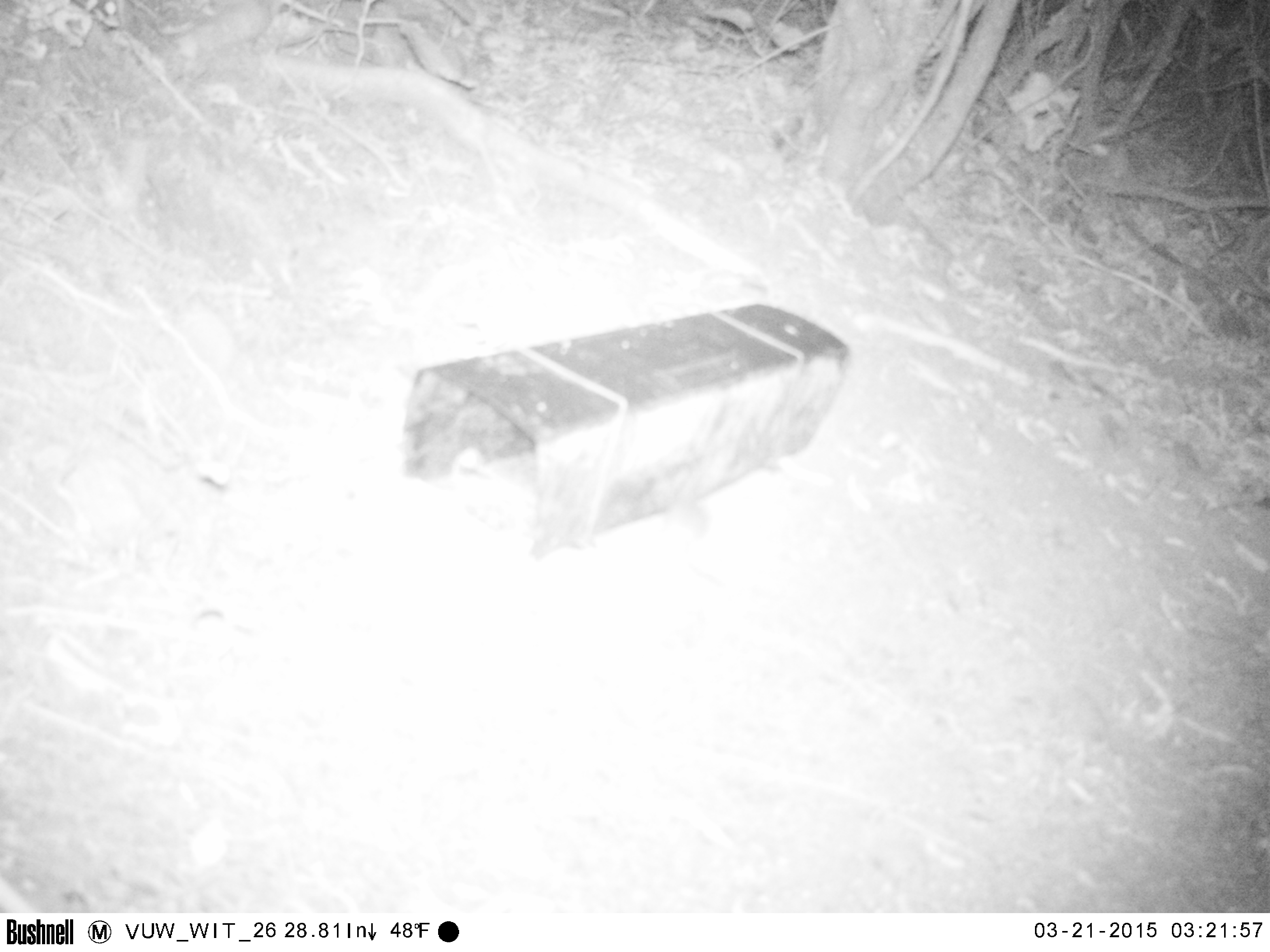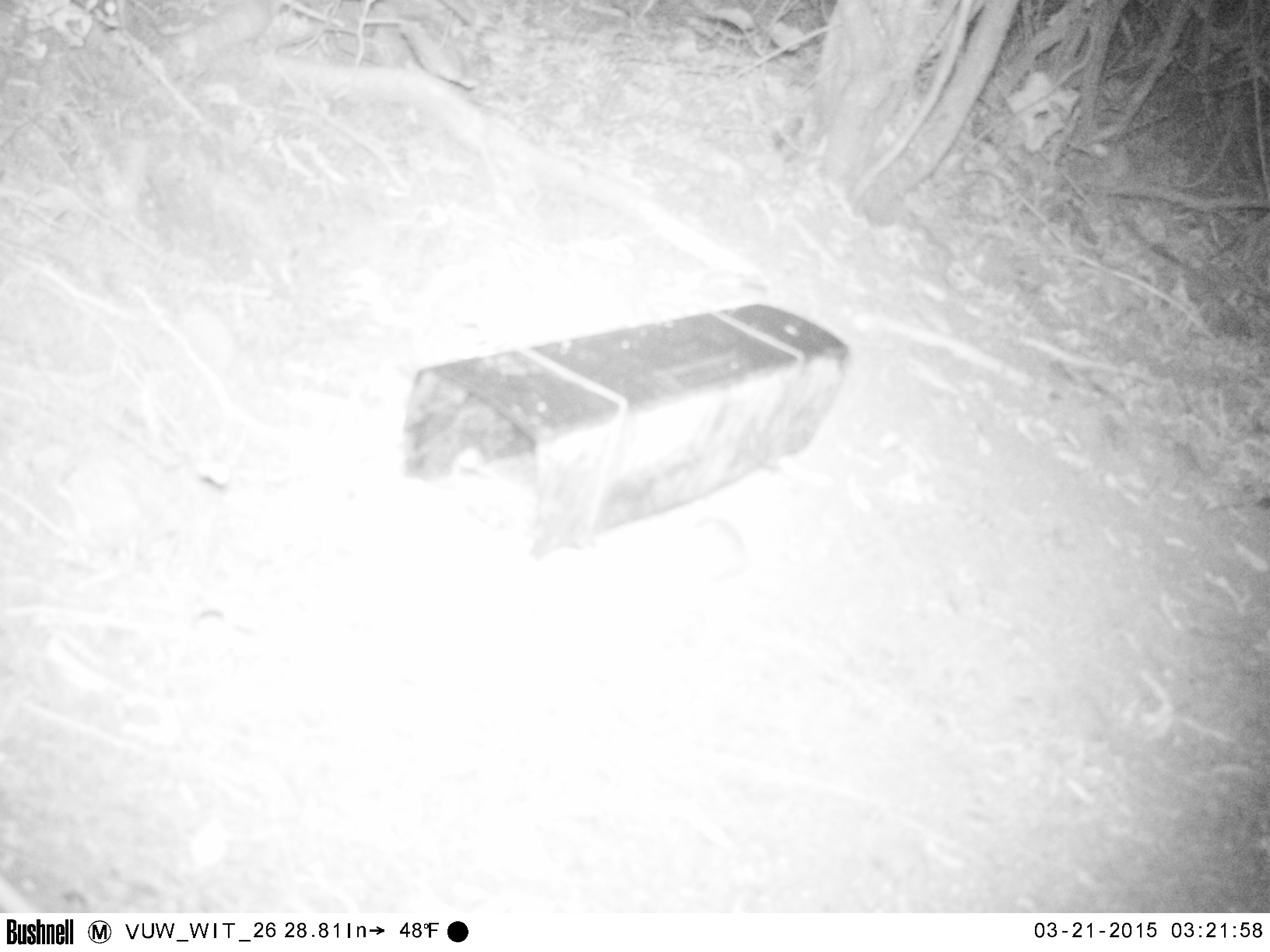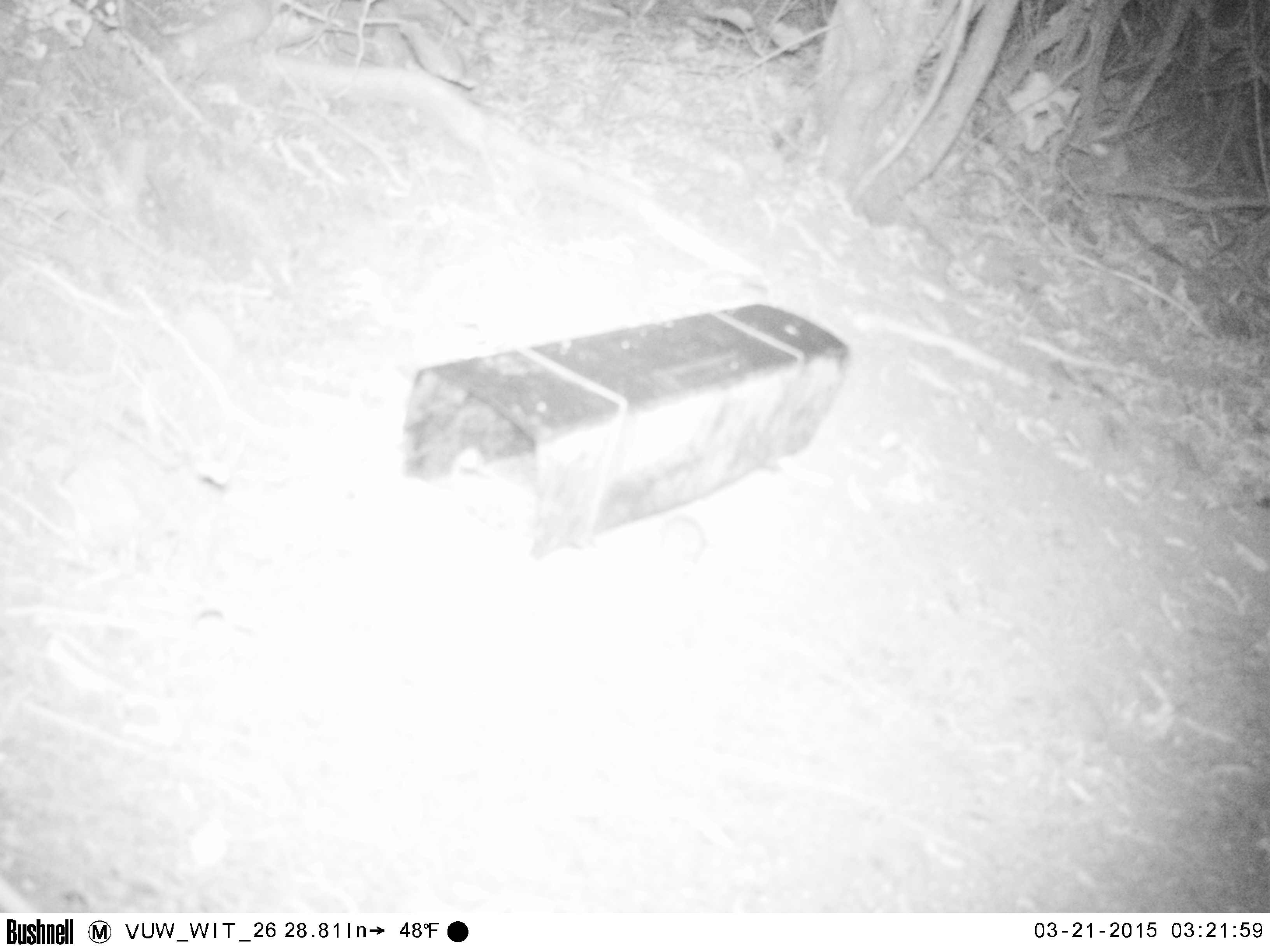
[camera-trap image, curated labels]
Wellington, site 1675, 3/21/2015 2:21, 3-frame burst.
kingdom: Animalia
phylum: Chordata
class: Mammalia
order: Rodentia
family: Muridae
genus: Mus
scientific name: Mus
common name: mouse